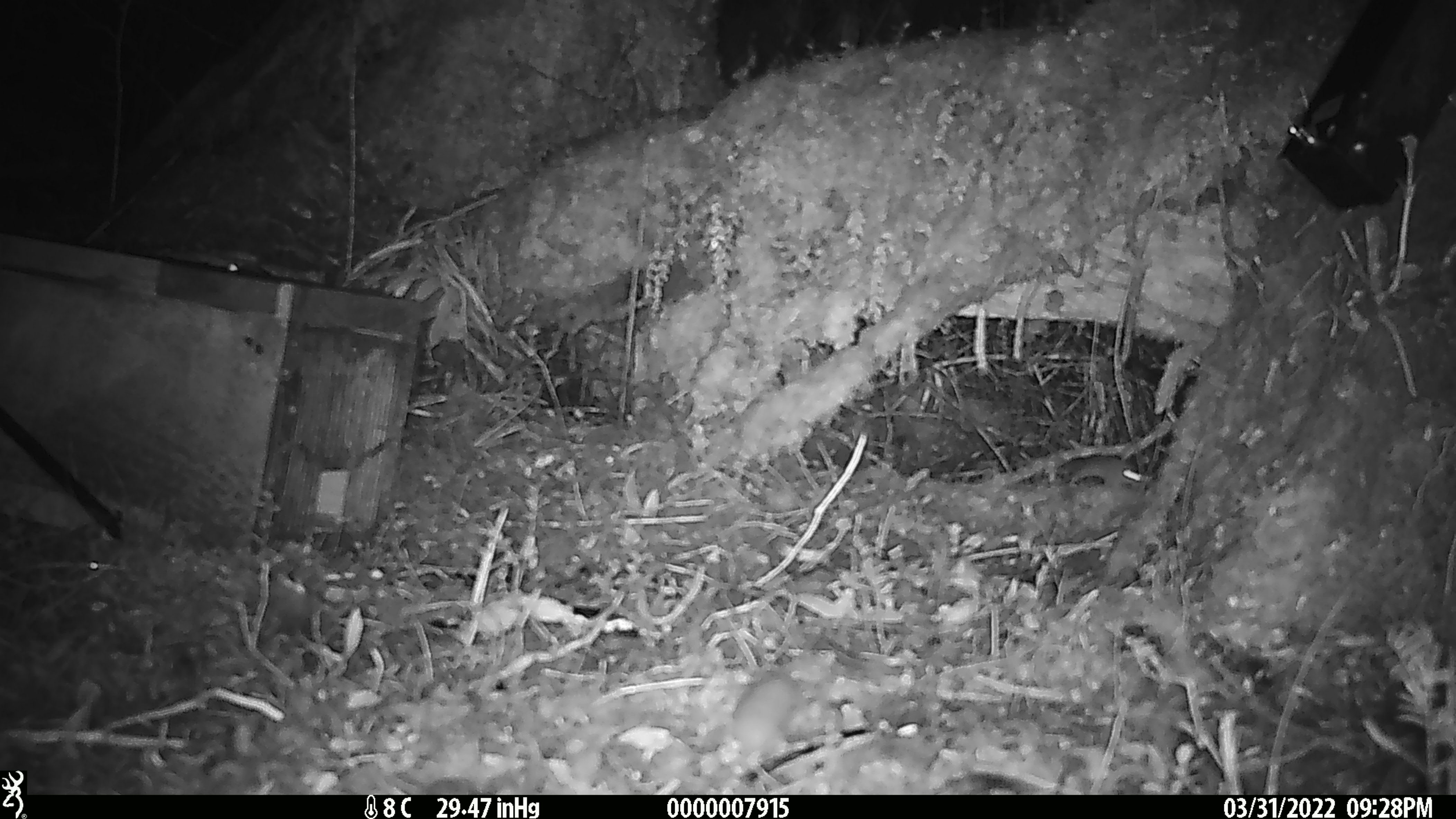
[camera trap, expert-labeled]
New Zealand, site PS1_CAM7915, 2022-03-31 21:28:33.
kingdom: Animalia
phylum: Chordata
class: Mammalia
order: Rodentia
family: Muridae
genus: Mus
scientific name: Mus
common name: mouse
Mouse (Mus).